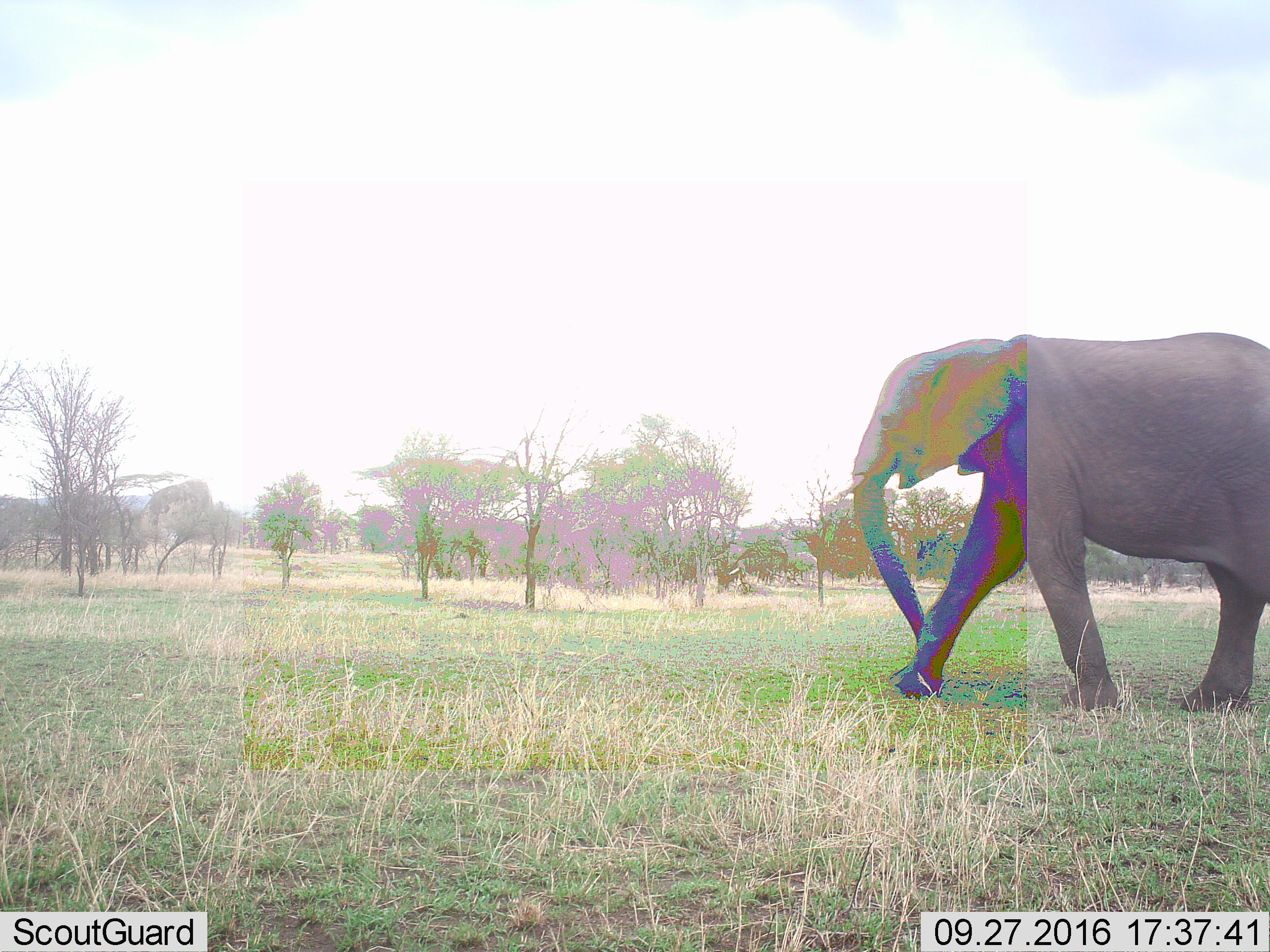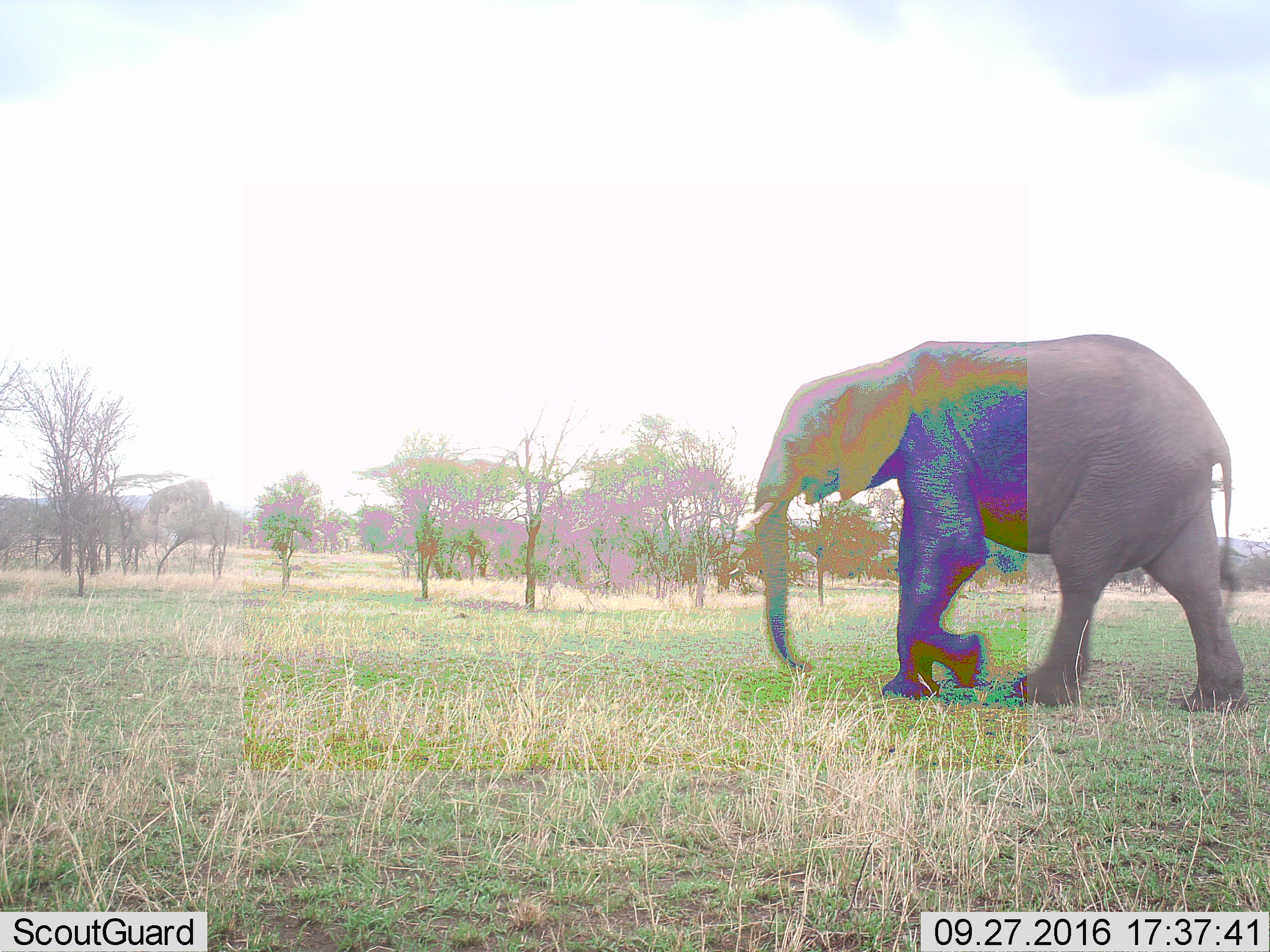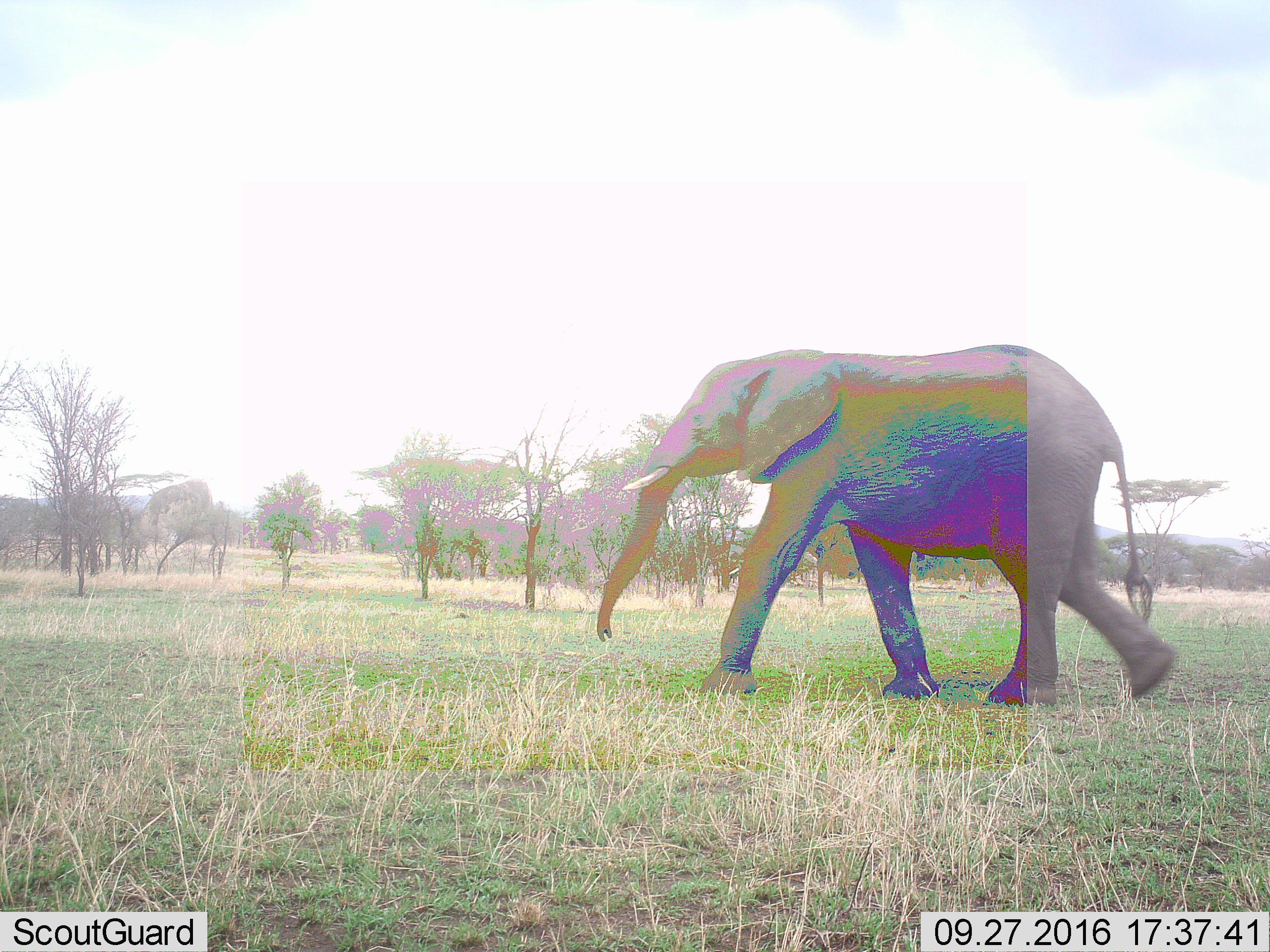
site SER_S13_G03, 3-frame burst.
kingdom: Animalia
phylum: Chordata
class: Mammalia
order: Proboscidea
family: Elephantidae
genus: Loxodonta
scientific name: Loxodonta africana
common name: african bush elephant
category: elephant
Elephant (african bush elephant) (Loxodonta africana), count 1. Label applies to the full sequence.